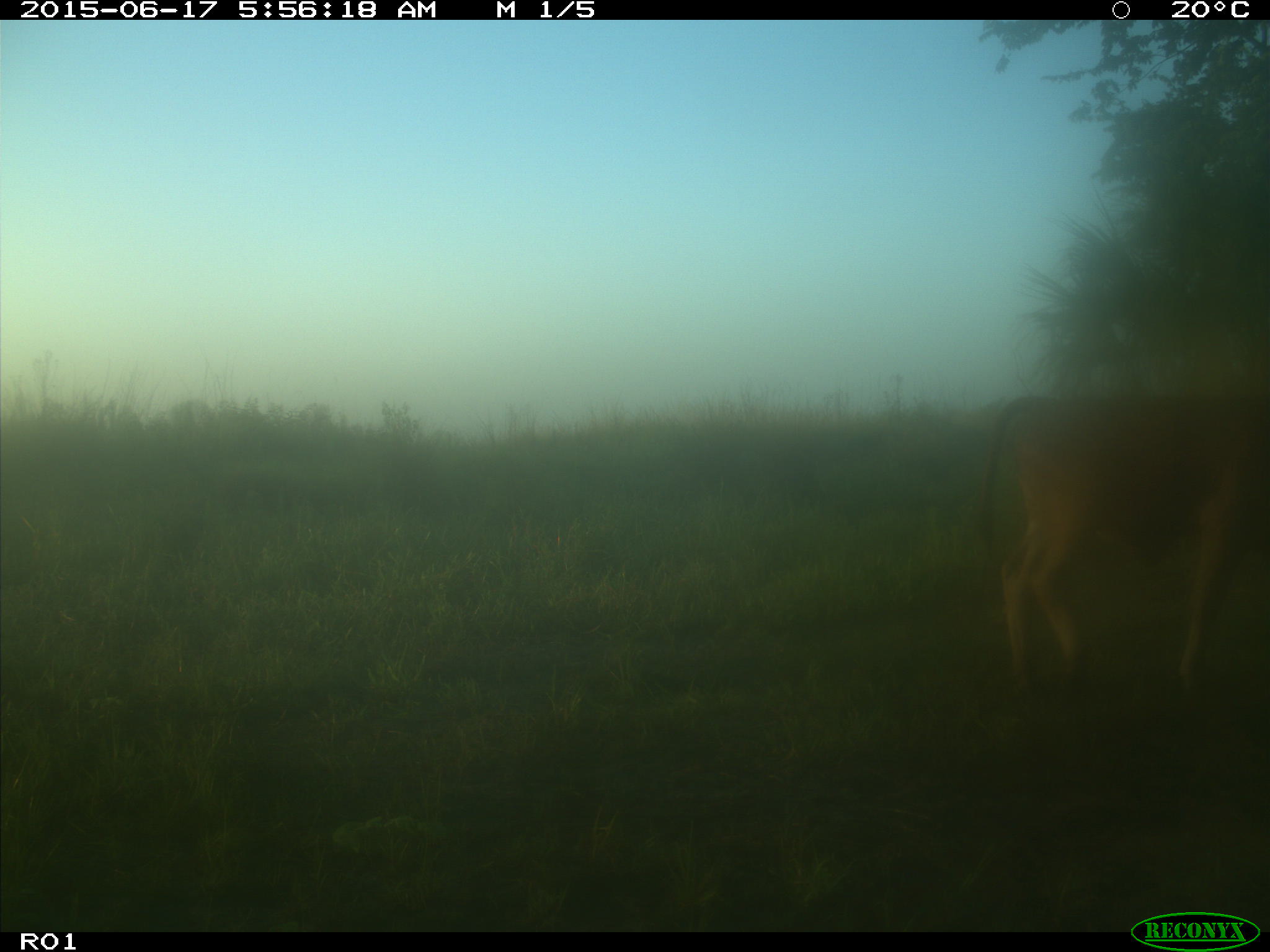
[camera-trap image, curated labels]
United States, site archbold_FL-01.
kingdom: Animalia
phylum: Chordata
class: Mammalia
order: Artiodactyla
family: Bovidae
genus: Bos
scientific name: Bos taurus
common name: domestic cow